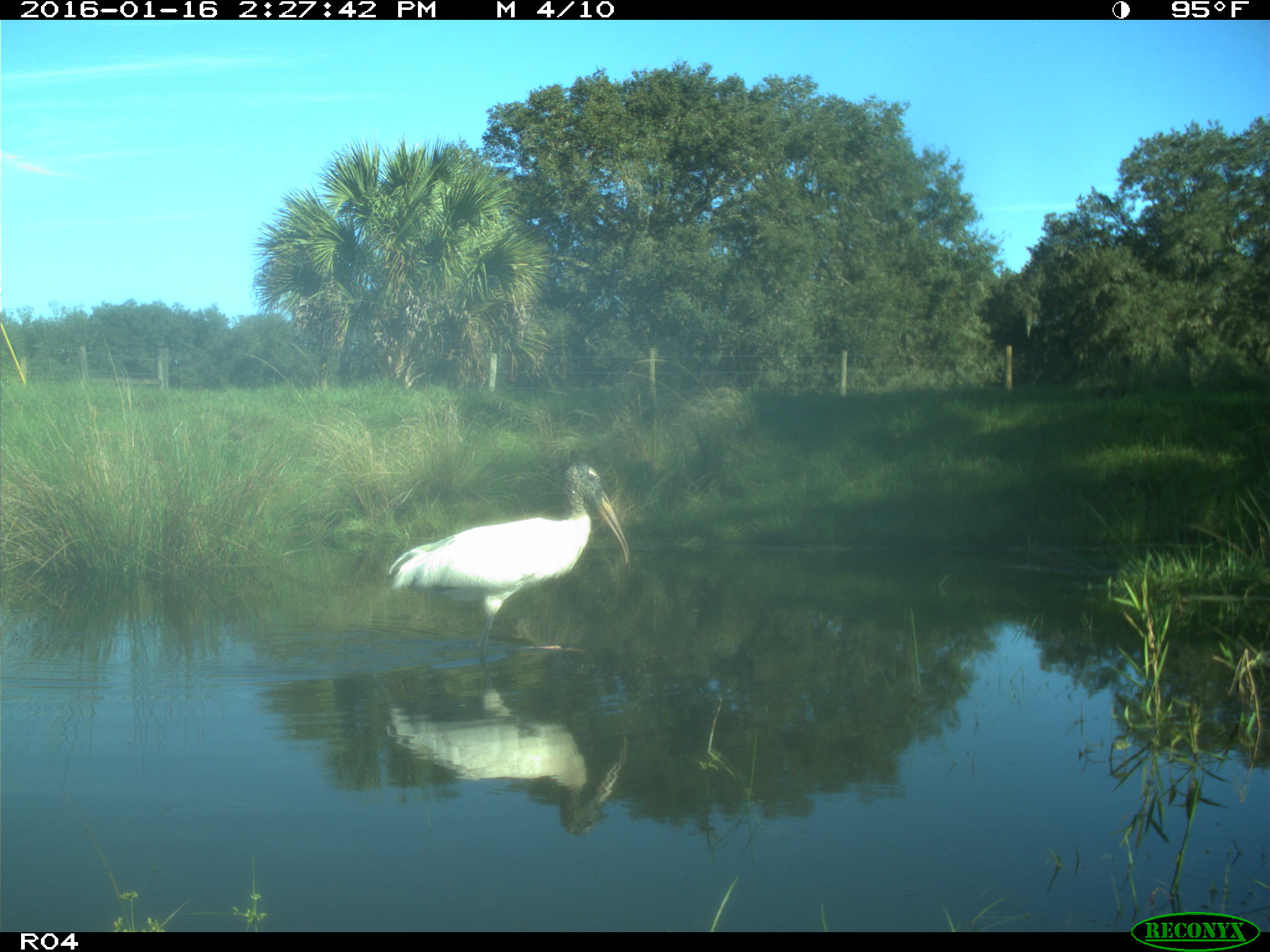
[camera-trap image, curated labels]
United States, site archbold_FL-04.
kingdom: Animalia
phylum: Chordata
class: Aves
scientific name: Aves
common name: birds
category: unidentified bird